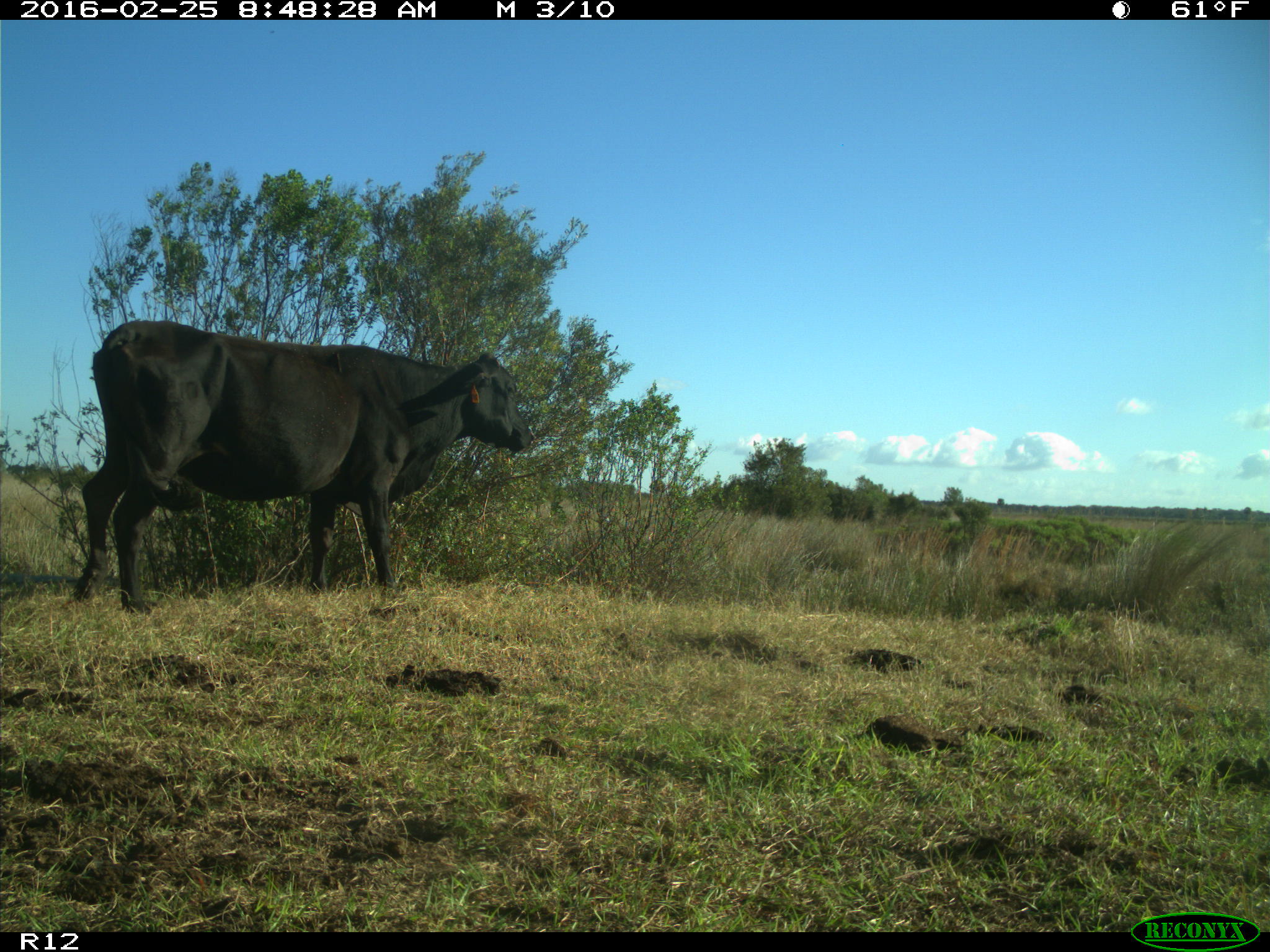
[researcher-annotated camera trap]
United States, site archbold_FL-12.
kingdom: Animalia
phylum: Chordata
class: Mammalia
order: Artiodactyla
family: Bovidae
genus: Bos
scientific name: Bos taurus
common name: domestic cow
Bos taurus (domestic cow).